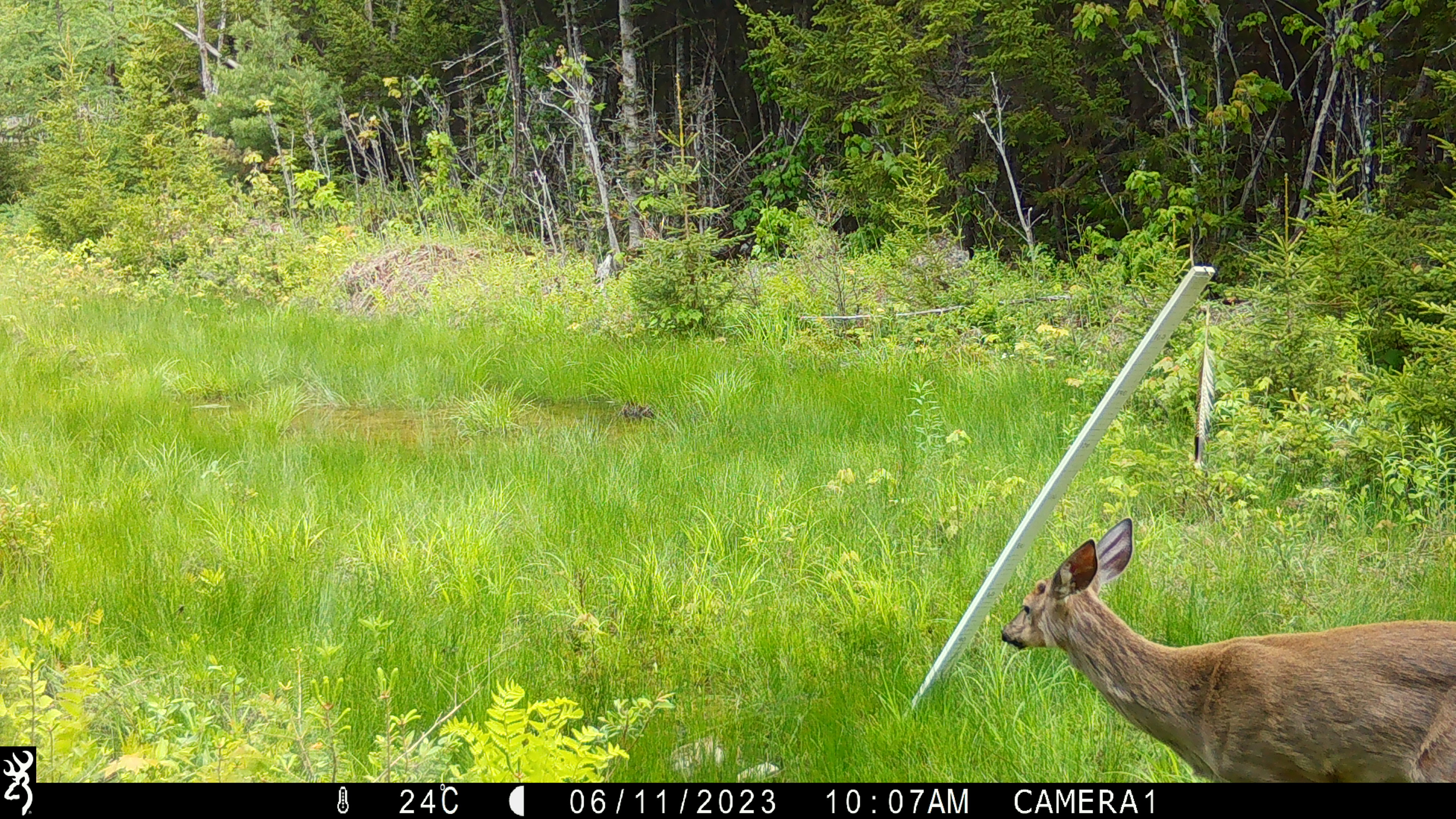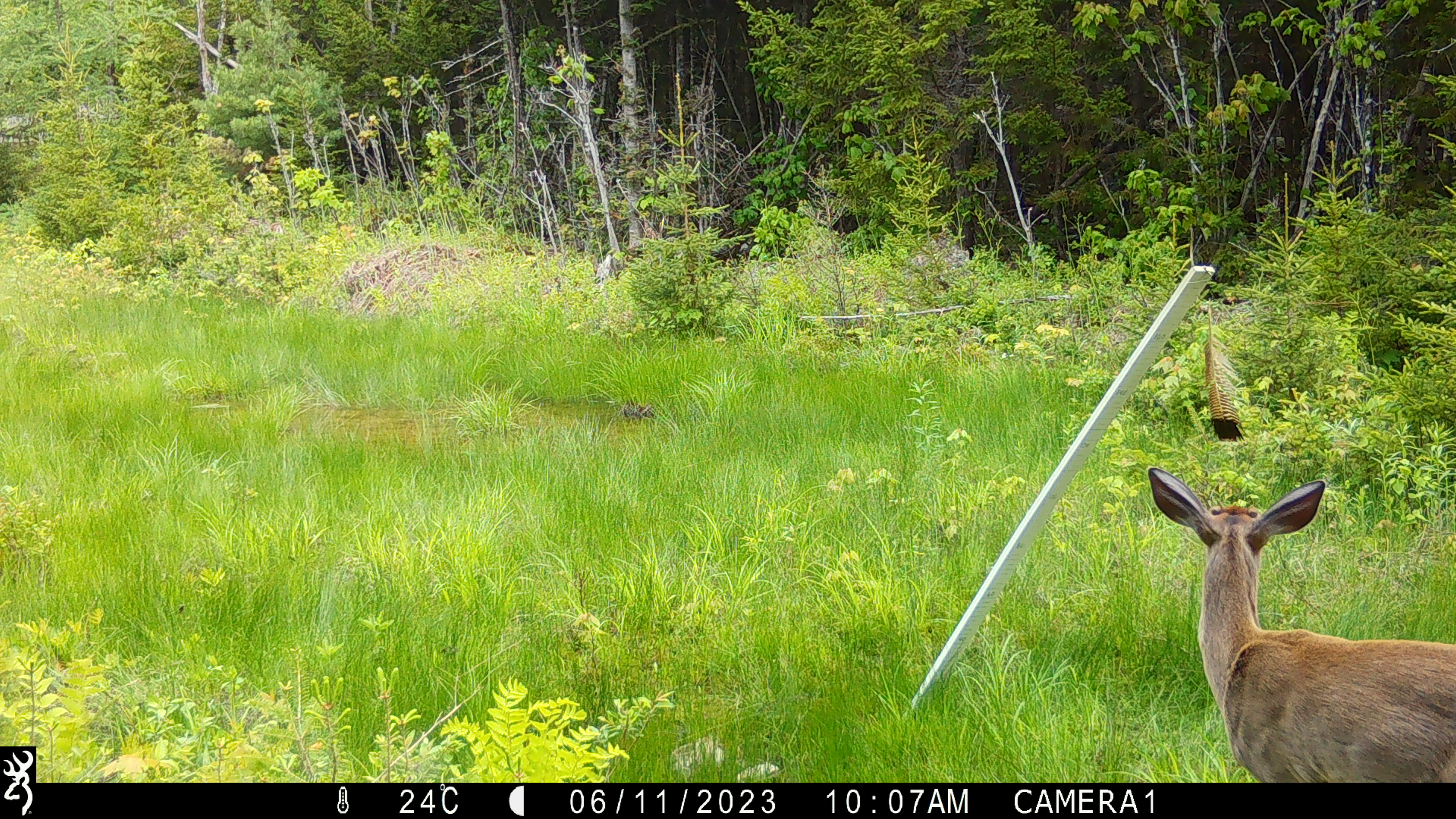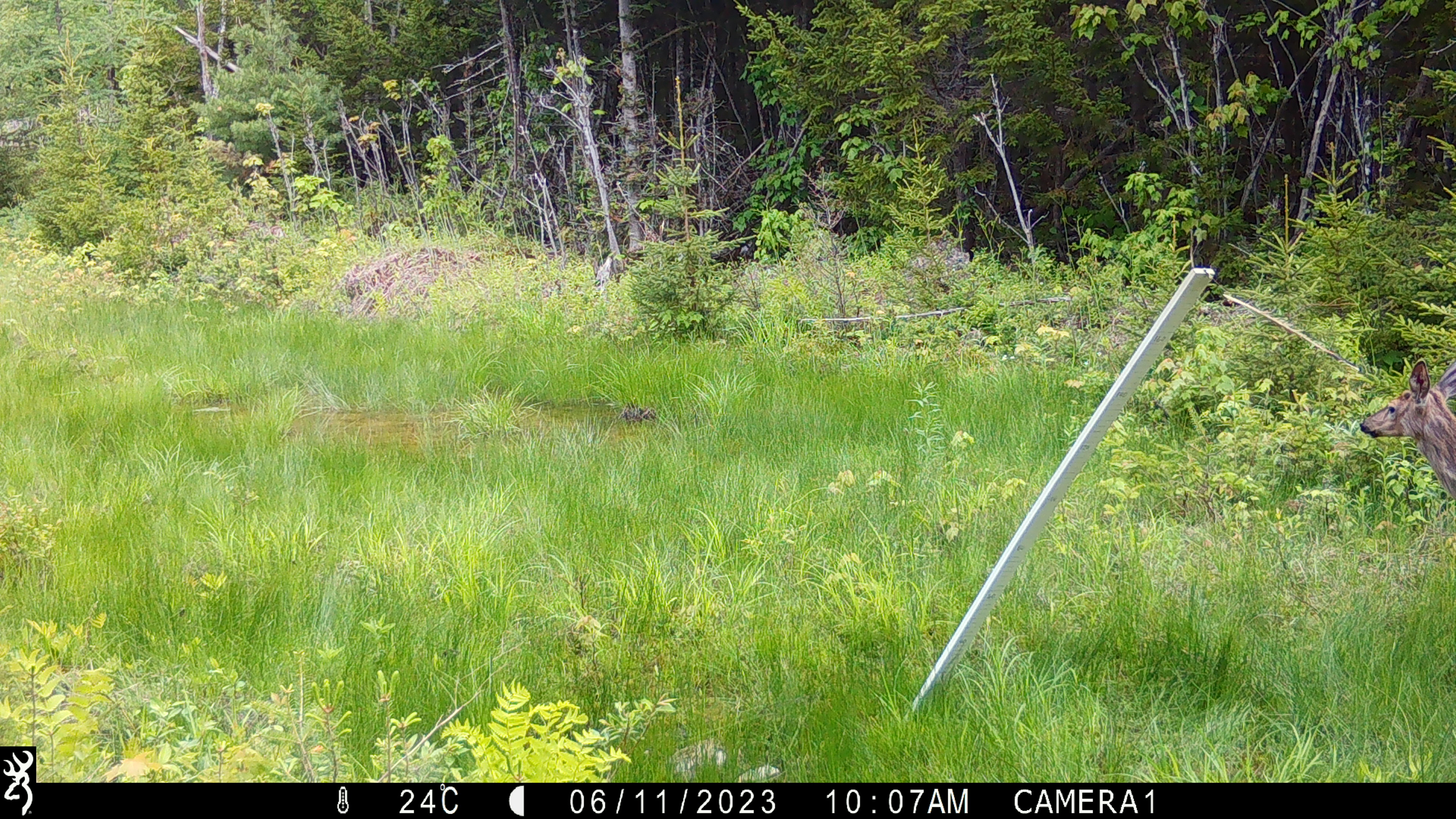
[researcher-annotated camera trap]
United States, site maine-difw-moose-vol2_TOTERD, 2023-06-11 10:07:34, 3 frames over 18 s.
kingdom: Animalia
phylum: Chordata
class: Mammalia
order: Artiodactyla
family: Cervidae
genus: Odocoileus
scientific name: Odocoileus virginianus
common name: white-tailed deer